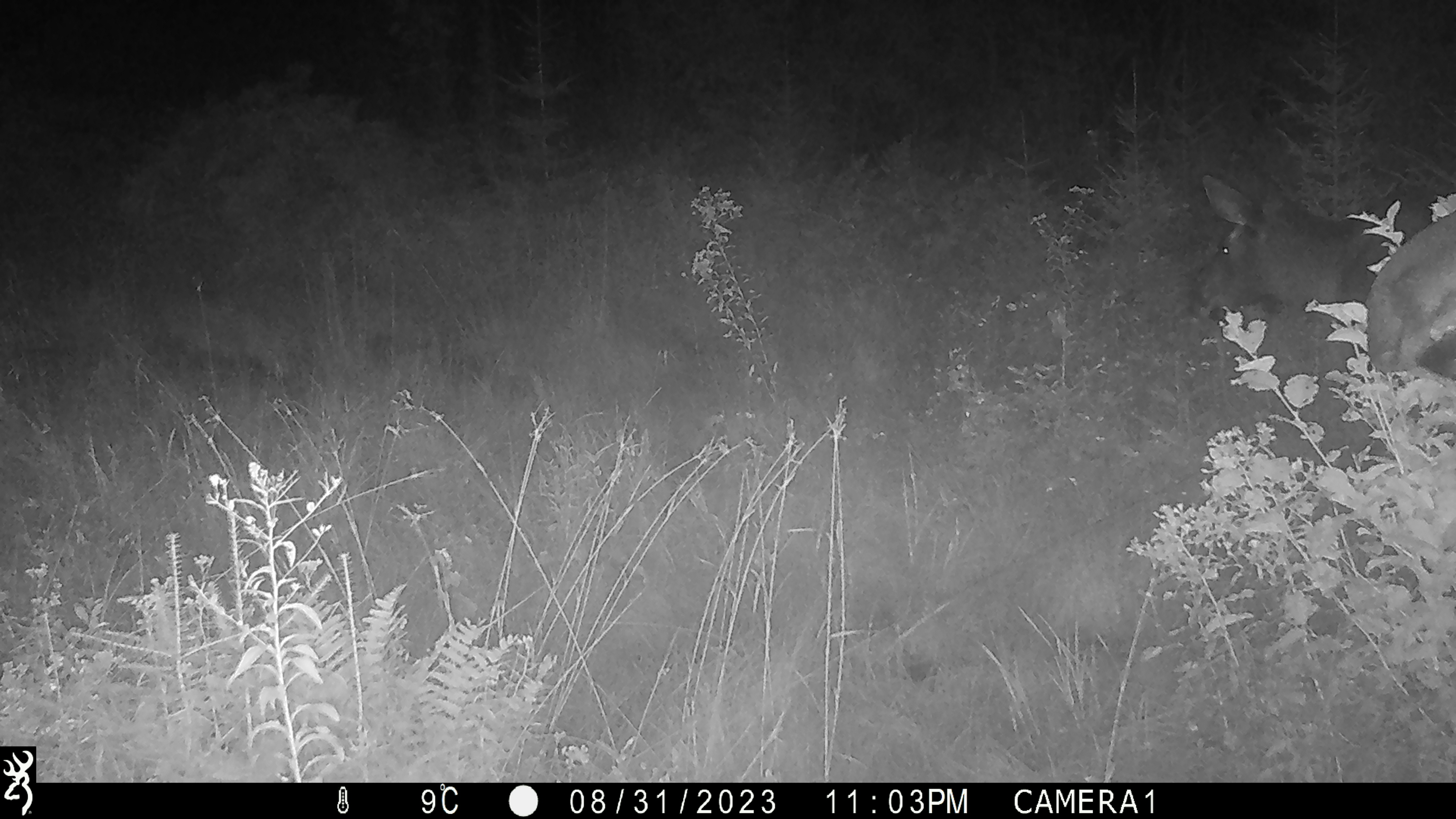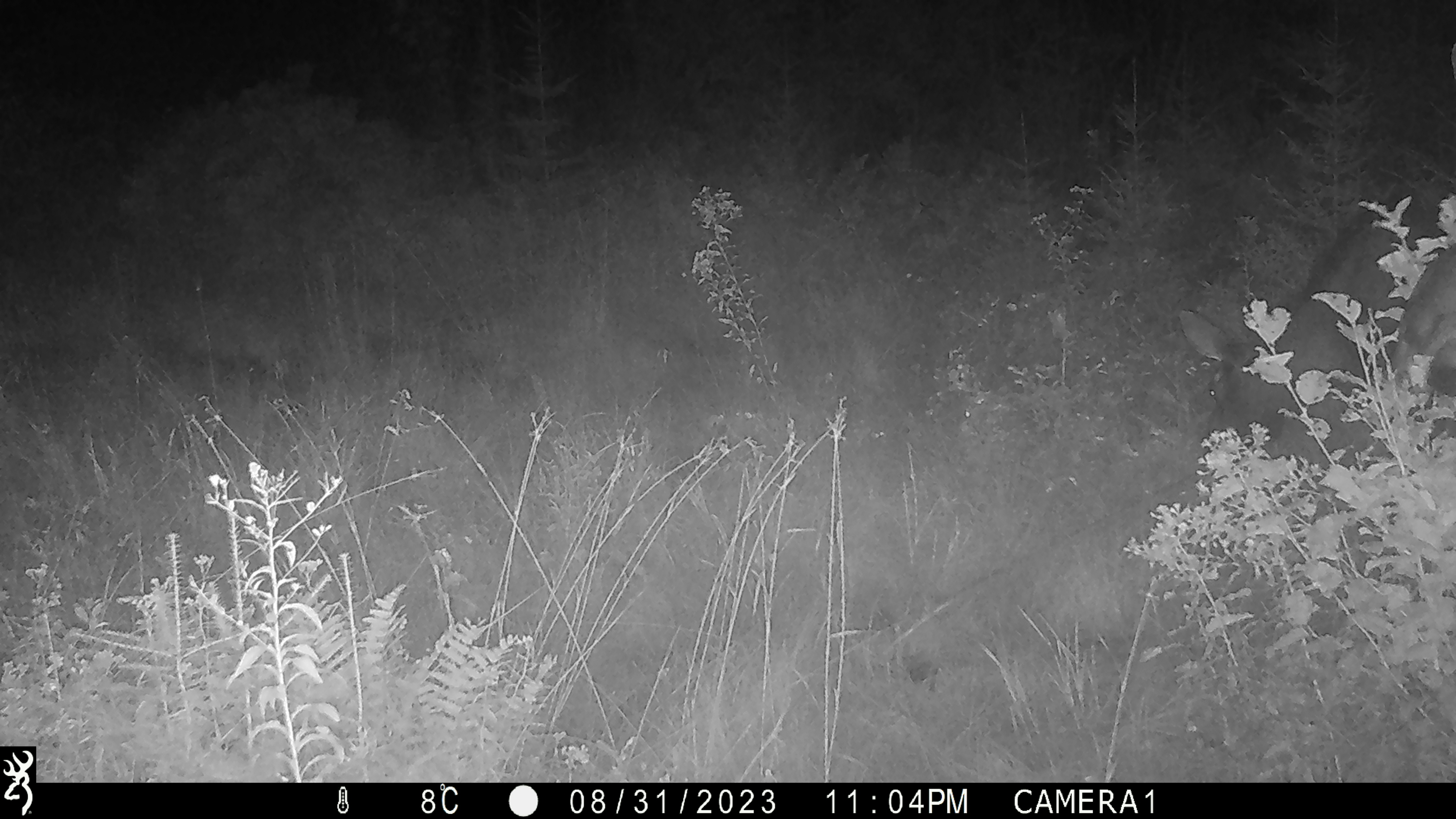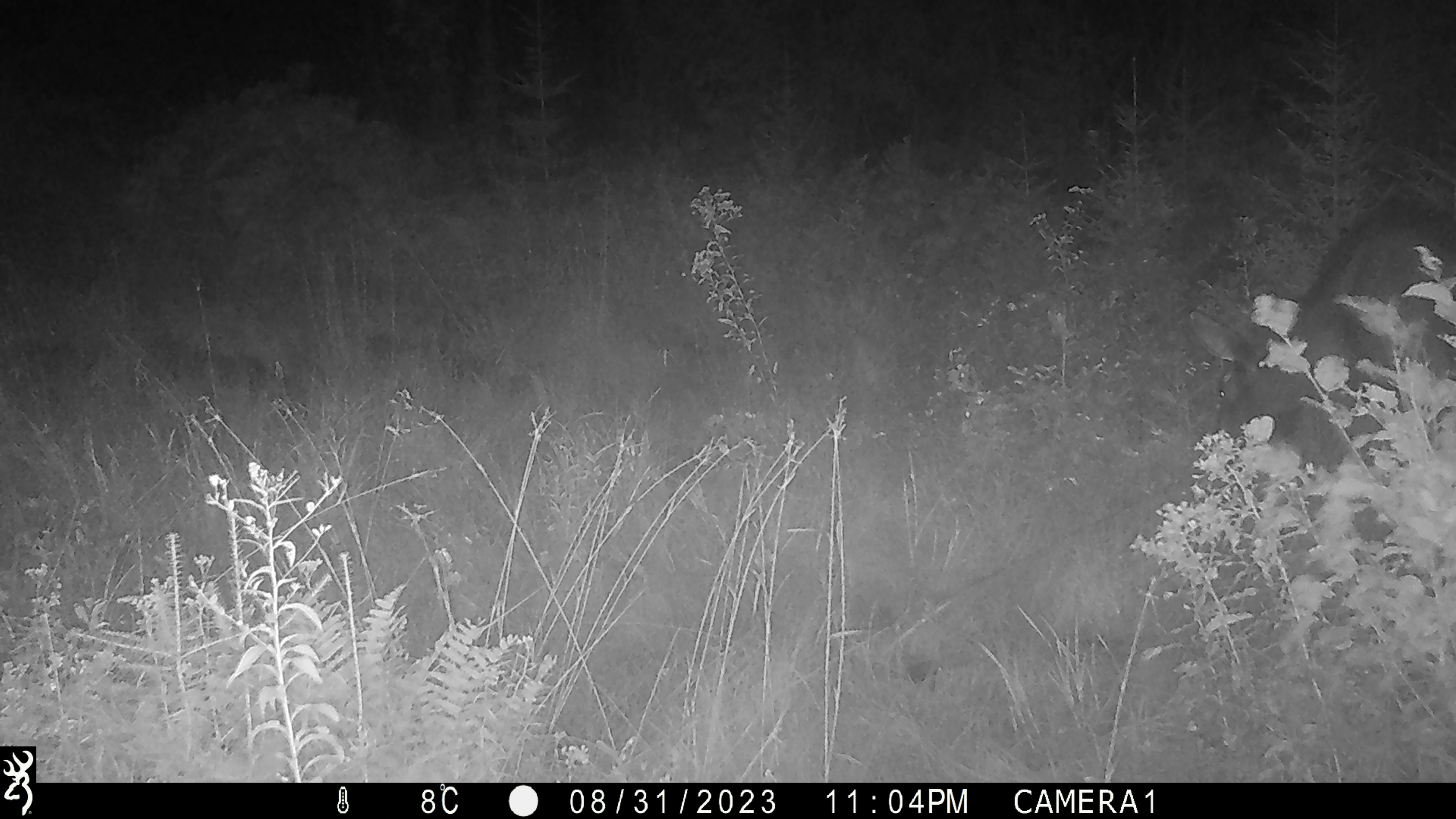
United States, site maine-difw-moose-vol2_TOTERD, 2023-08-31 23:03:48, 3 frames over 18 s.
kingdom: Animalia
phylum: Chordata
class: Mammalia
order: Artiodactyla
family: Cervidae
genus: Alces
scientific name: Alces alces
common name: moose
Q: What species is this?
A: Moose (Alces alces).